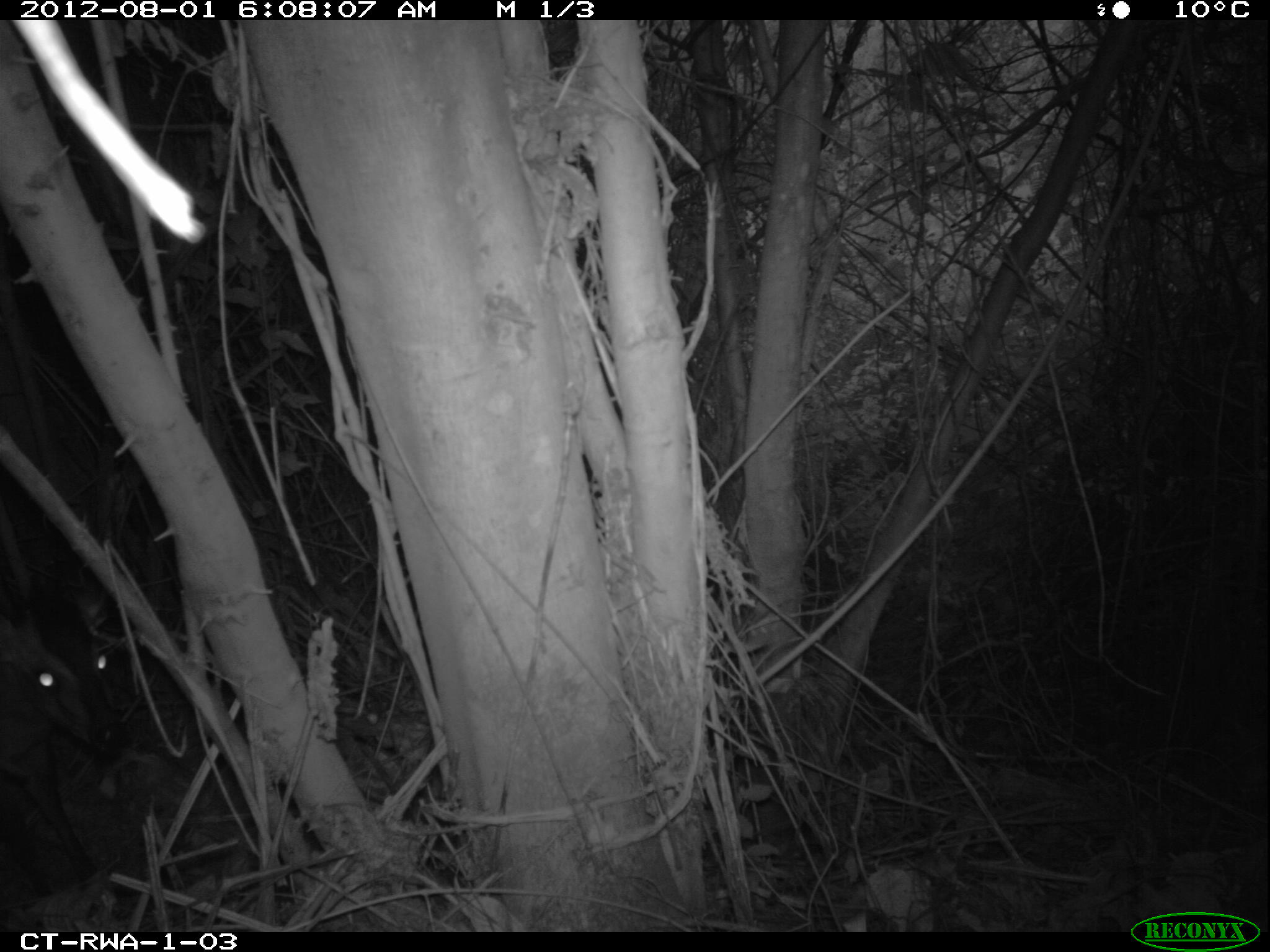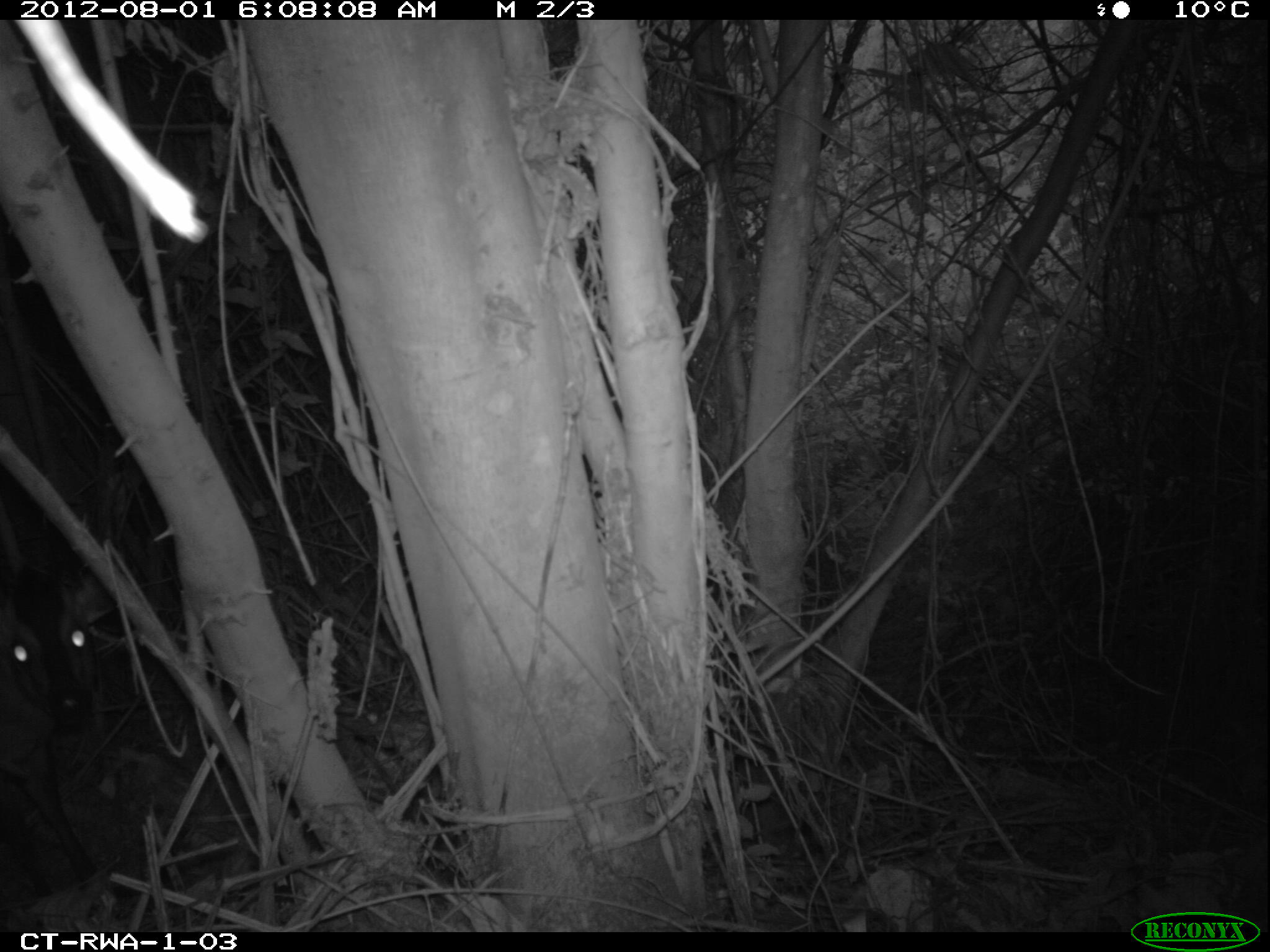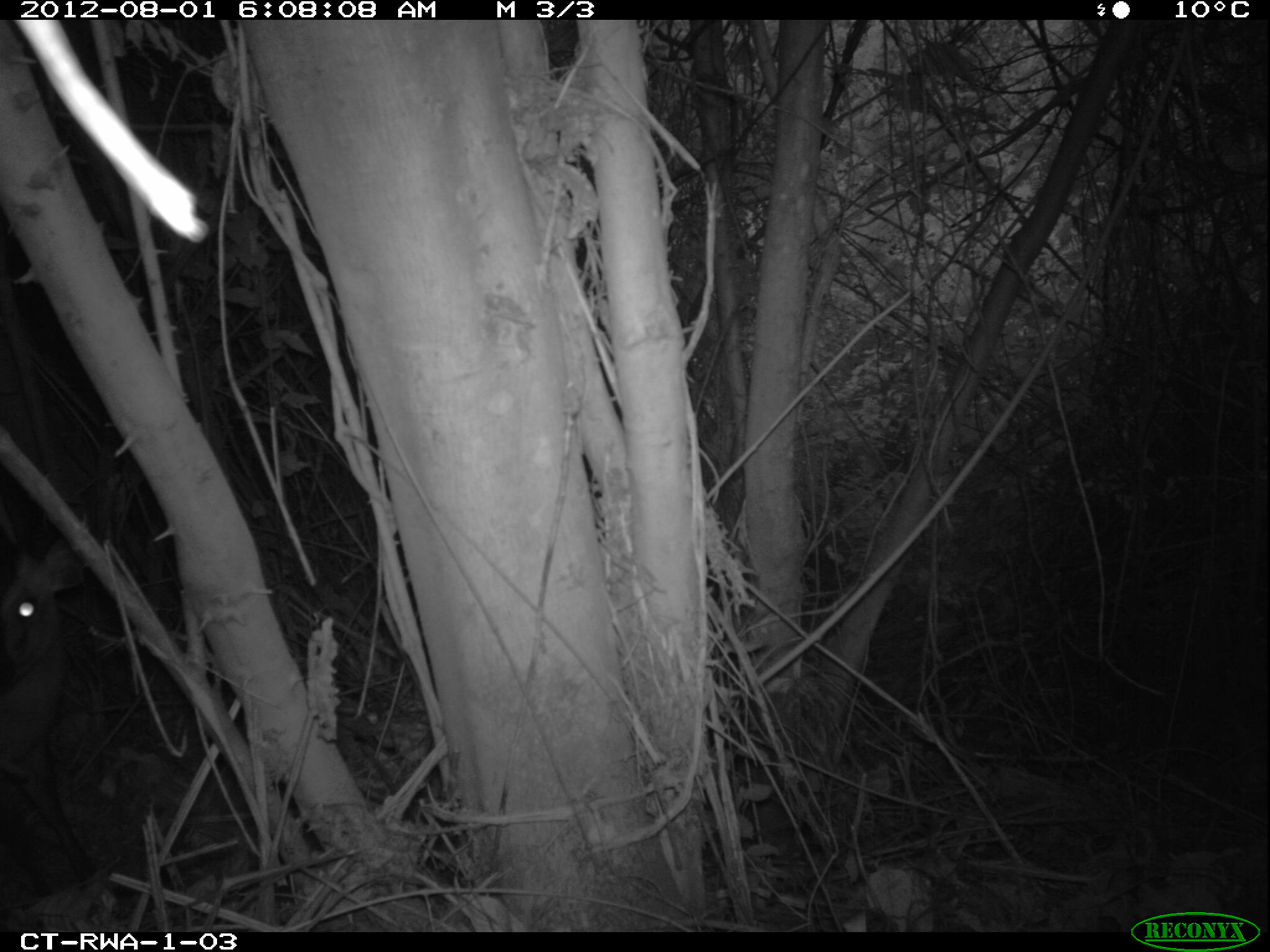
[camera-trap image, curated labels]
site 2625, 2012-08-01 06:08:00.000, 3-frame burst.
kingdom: Animalia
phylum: Chordata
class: Mammalia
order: Artiodactyla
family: Bovidae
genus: Cephalophus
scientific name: Cephalophus nigrifrons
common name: black-fronted duiker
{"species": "Cephalophus nigrifrons (black-fronted duiker)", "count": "1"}